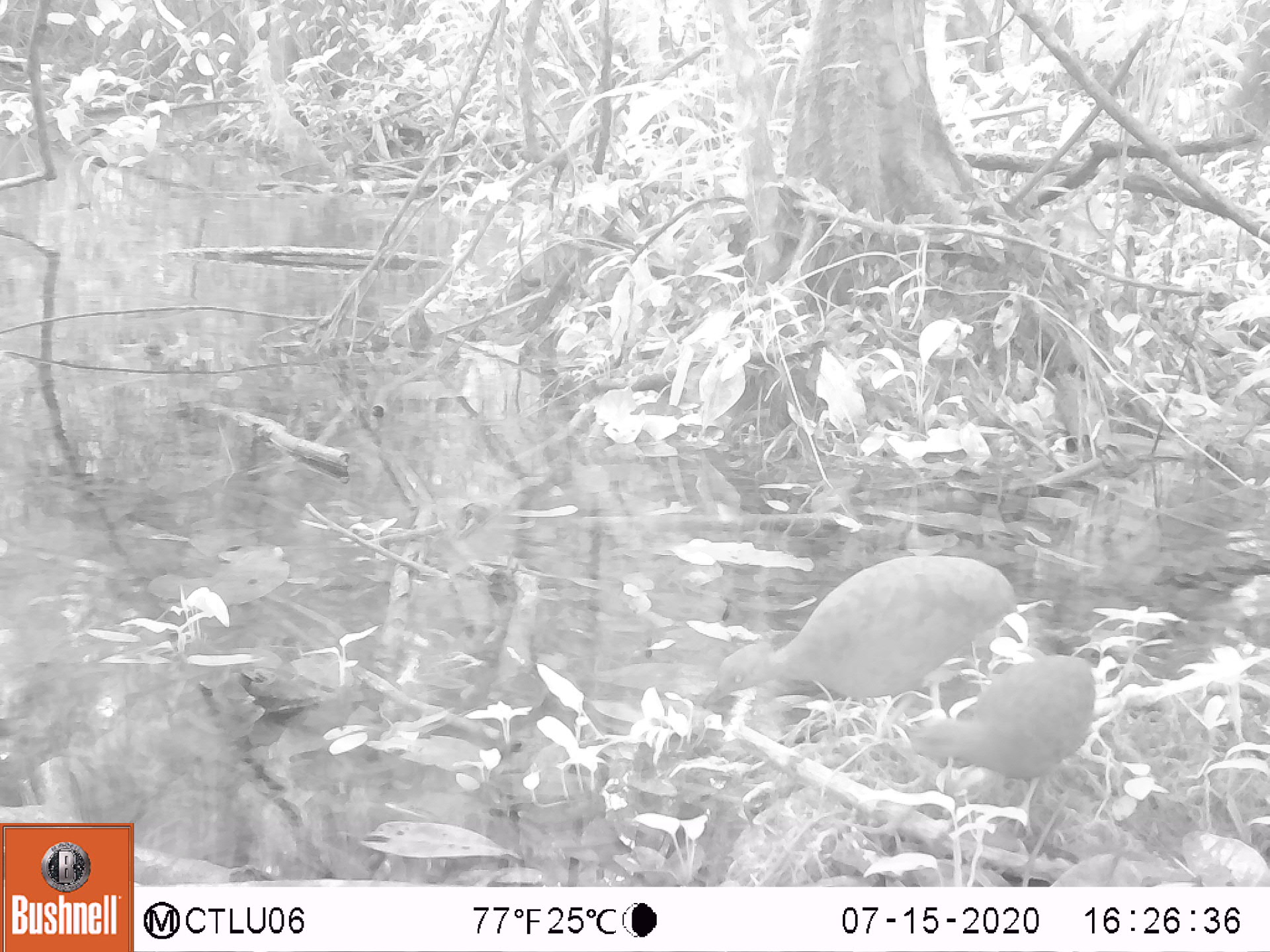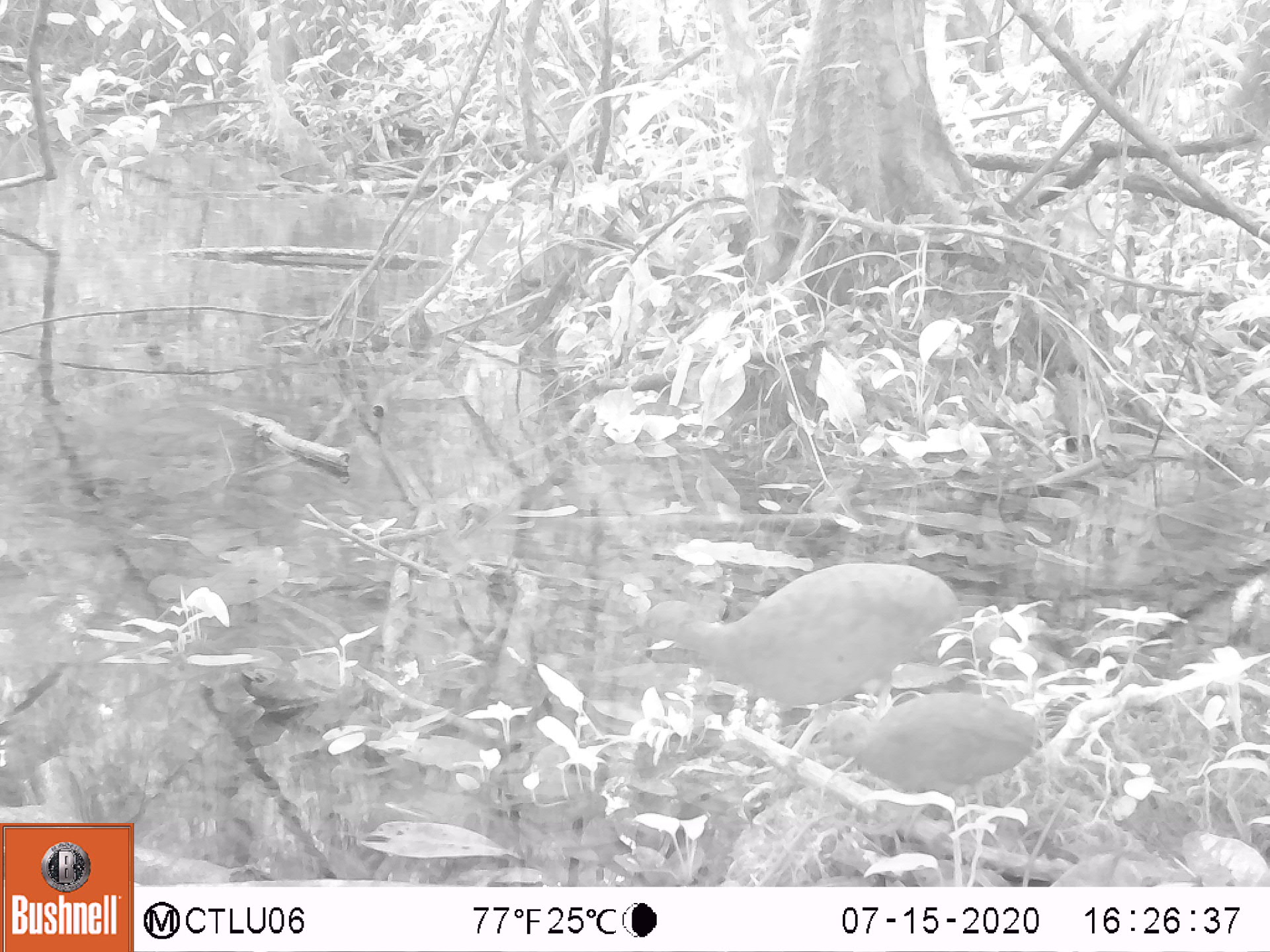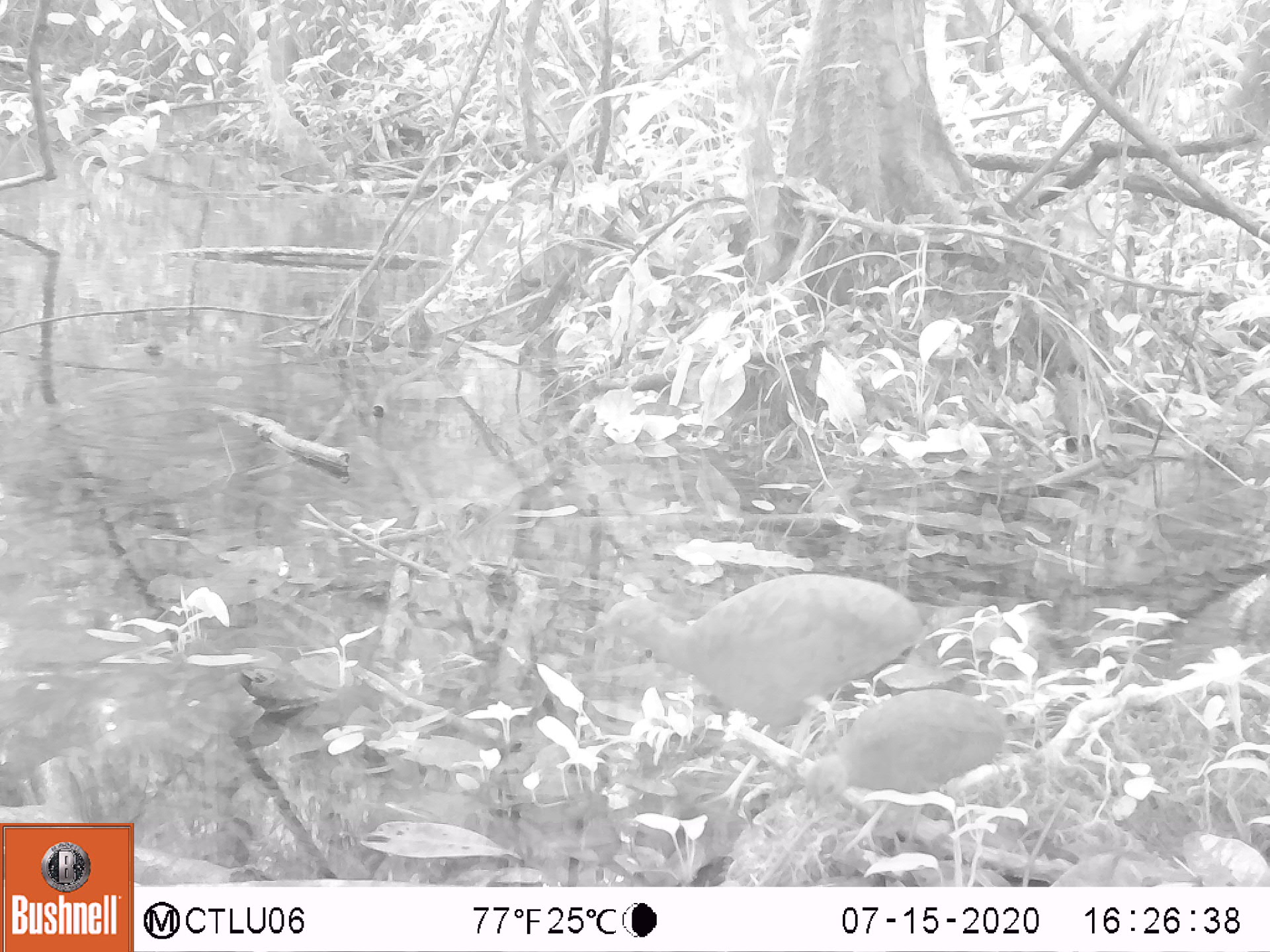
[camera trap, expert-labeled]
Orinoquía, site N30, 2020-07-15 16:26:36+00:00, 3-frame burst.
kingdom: Animalia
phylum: Chordata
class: Aves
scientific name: Aves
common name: bird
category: unknown bird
Unknown bird (bird) (Aves).